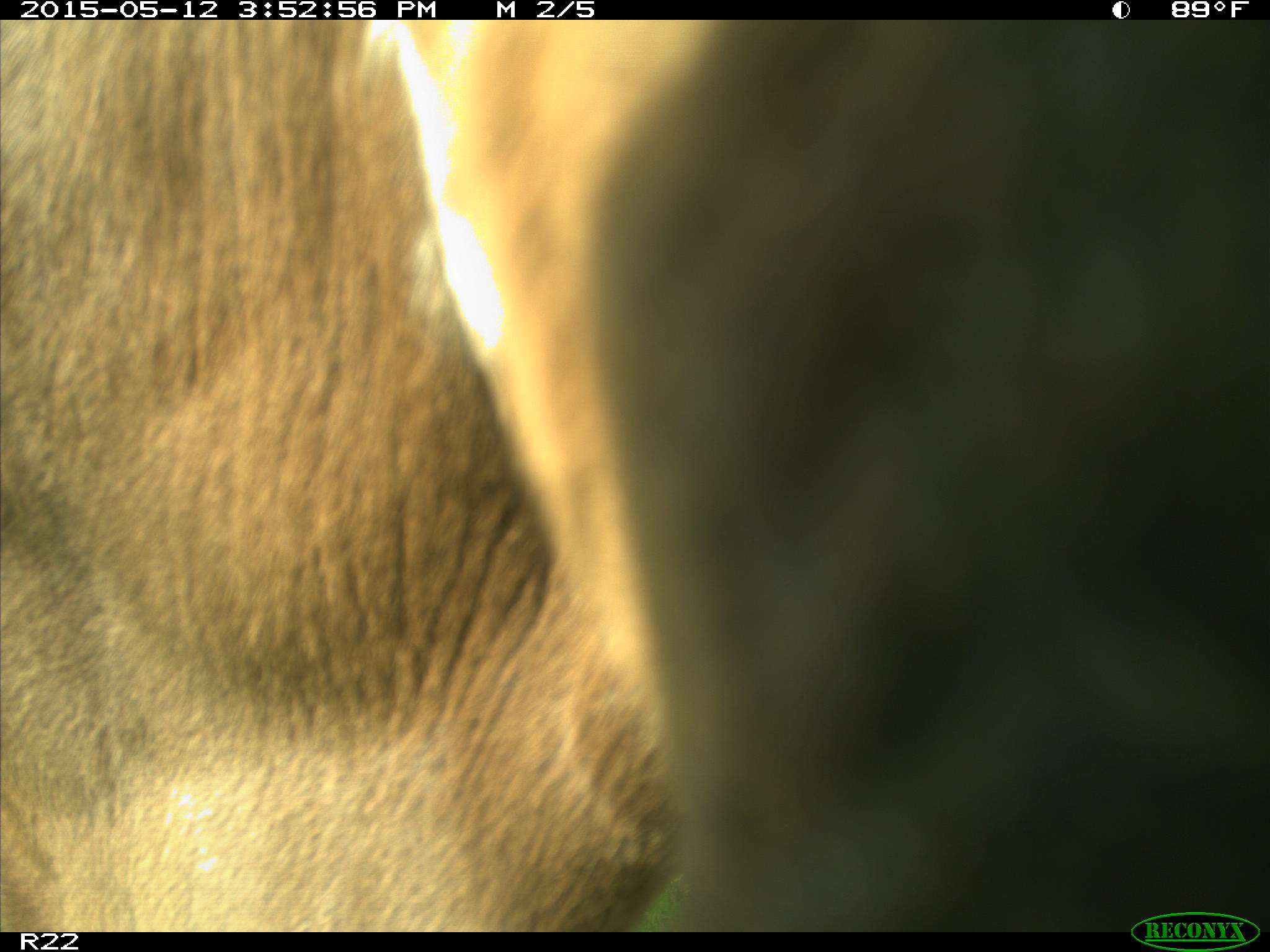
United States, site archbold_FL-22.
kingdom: Animalia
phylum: Chordata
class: Mammalia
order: Artiodactyla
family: Bovidae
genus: Bos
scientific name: Bos taurus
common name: domestic cow